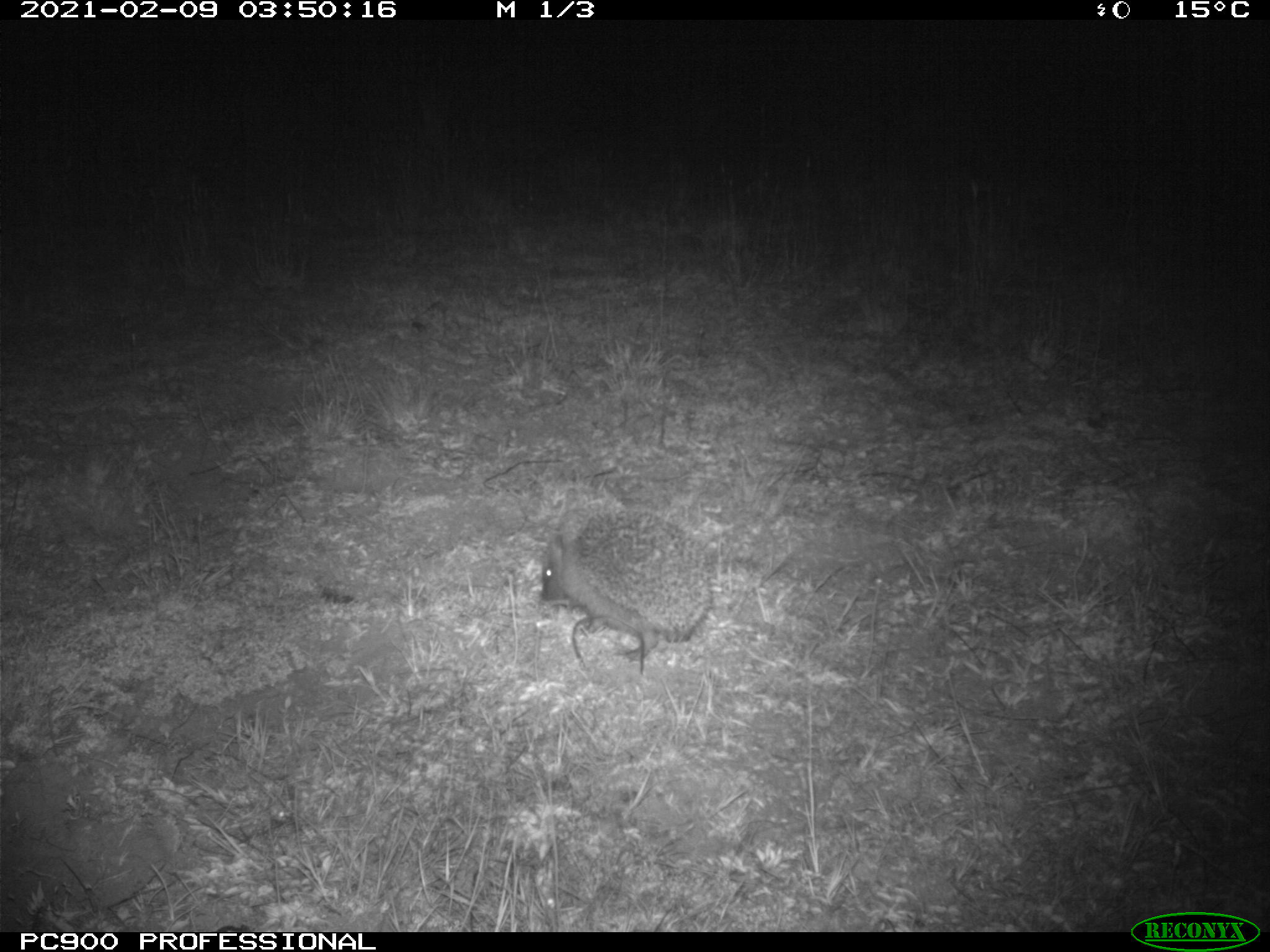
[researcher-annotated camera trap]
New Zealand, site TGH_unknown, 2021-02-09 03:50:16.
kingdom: Animalia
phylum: Chordata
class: Mammalia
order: Eulipotyphla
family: Erinaceidae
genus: Erinaceus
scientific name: Erinaceus europaeus europaeus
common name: european hedgehog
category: hedgehog